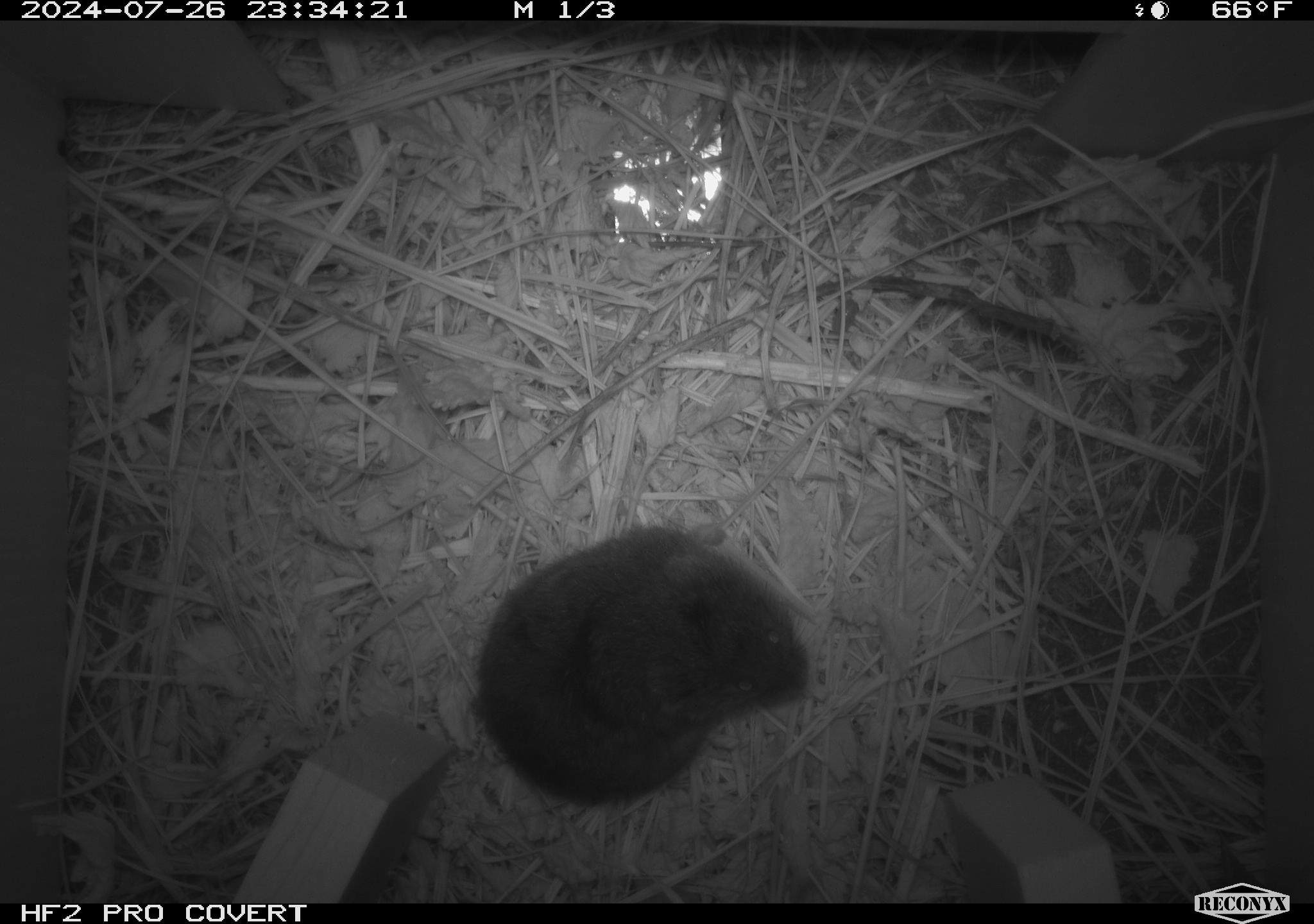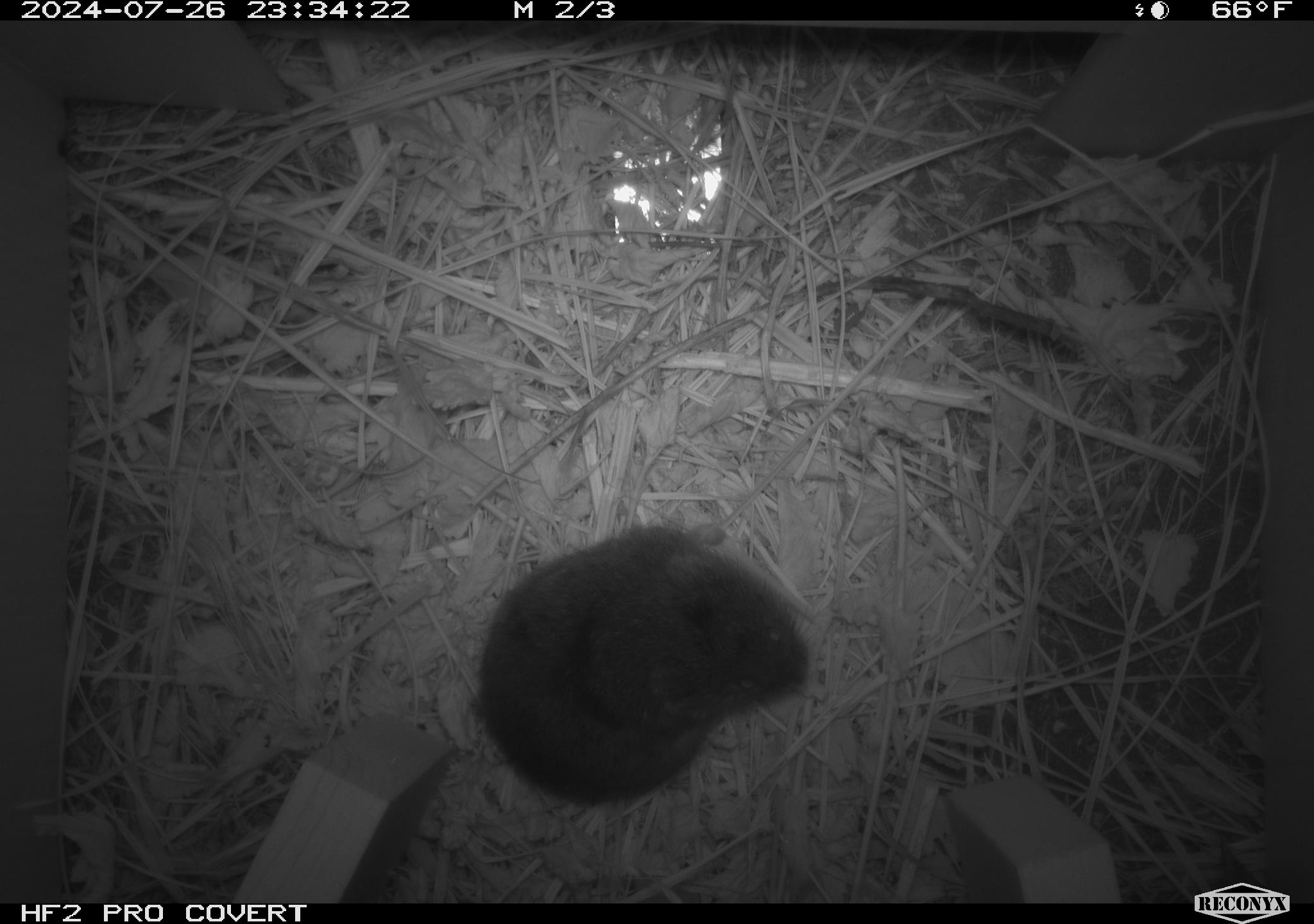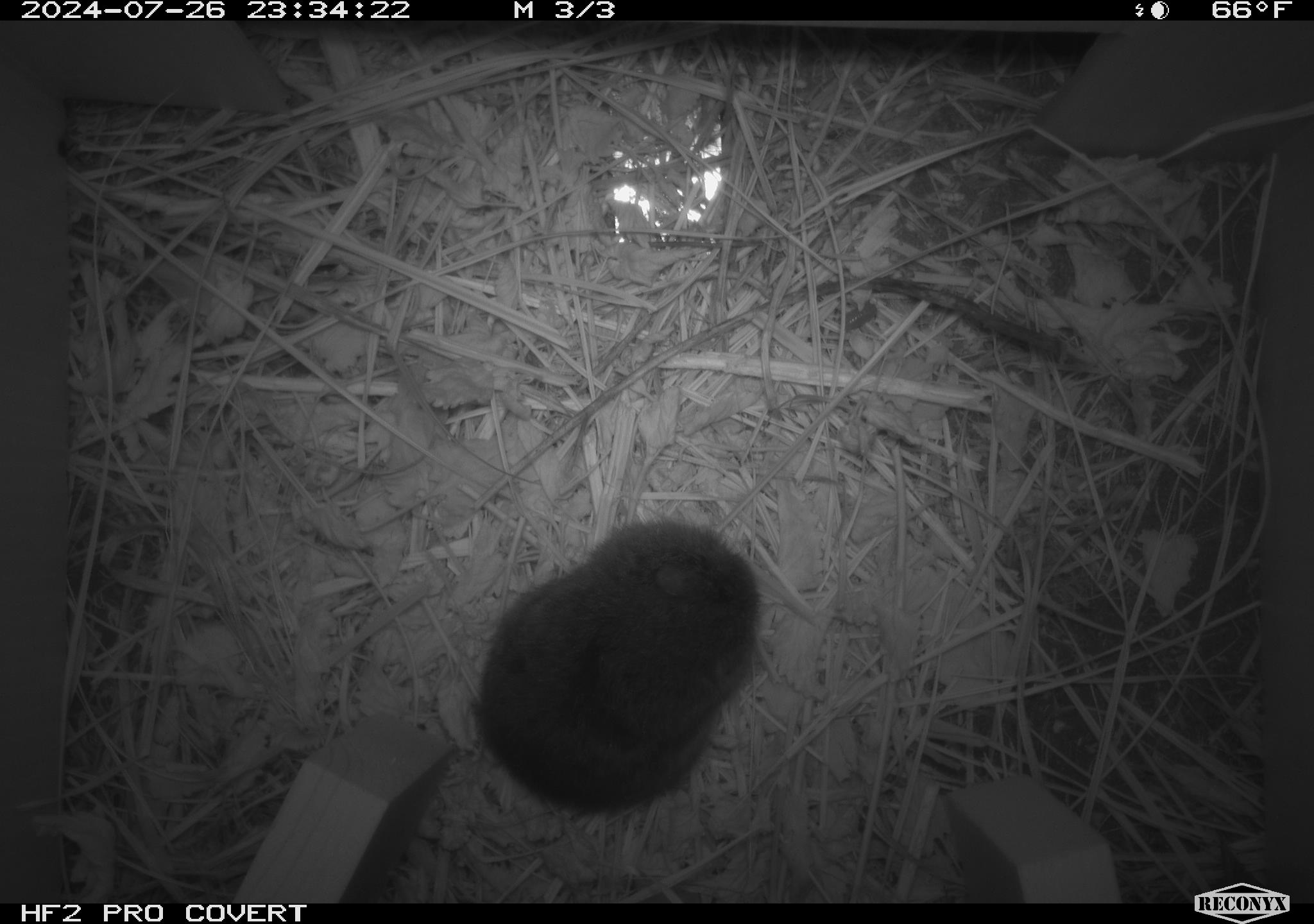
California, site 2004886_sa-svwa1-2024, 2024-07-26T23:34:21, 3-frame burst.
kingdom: Animalia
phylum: Chordata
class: Mammalia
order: Rodentia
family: Cricetidae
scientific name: Arvicolinae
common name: voles, lemmings, and muskrats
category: arvicolinae subfamily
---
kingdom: Animalia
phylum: Arthropoda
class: Insecta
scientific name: Insecta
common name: insect